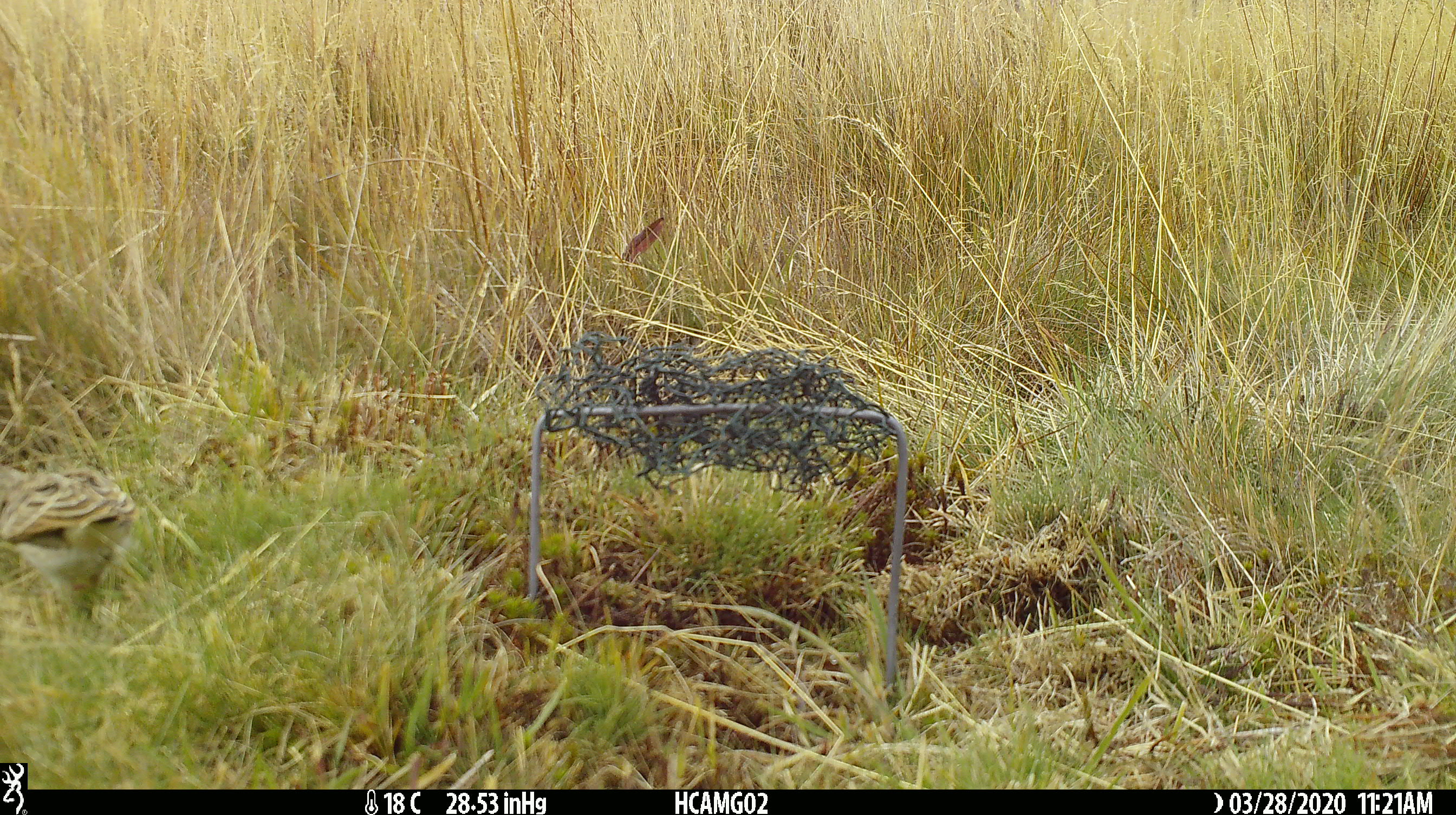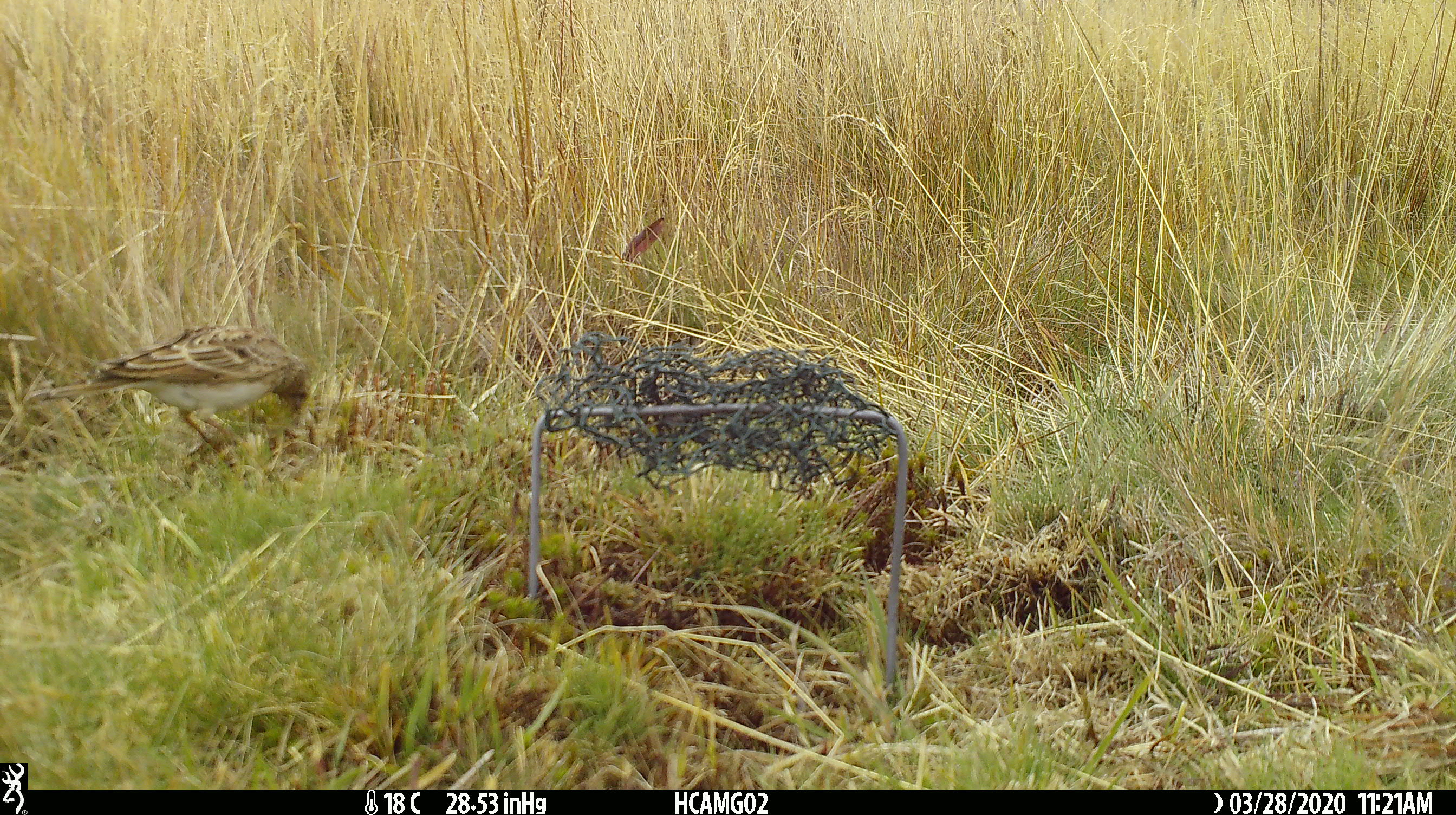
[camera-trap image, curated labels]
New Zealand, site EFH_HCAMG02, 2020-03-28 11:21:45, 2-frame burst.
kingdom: Animalia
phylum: Chordata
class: Aves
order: Passeriformes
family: Motacillidae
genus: Anthus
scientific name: Anthus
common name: pipit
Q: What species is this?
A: Pipit (Anthus).